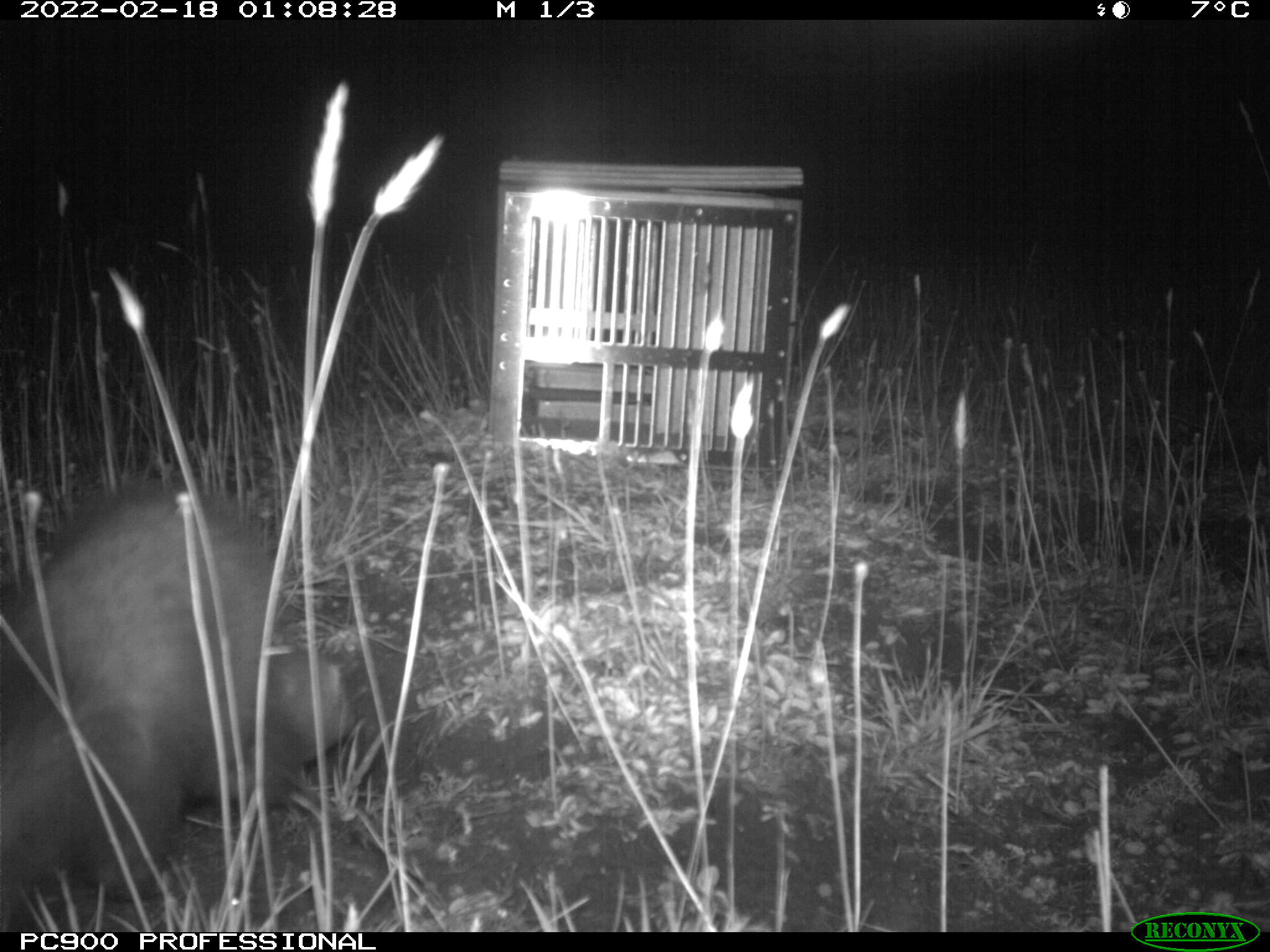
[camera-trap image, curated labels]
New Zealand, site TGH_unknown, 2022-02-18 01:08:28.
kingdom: Animalia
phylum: Chordata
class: Mammalia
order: Carnivora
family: Mustelidae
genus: Mustela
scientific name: Mustela furo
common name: ferret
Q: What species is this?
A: Ferret (Mustela furo).